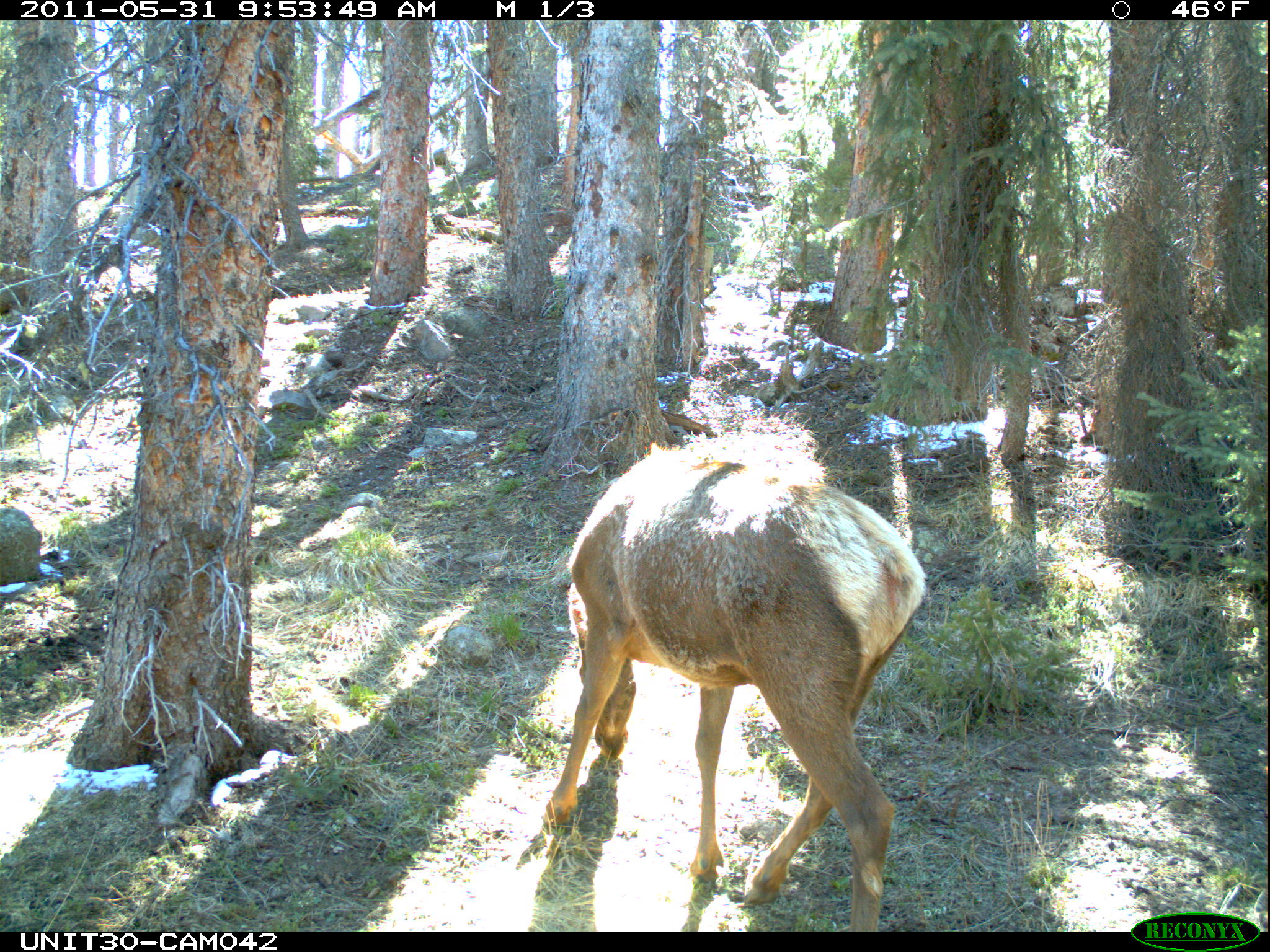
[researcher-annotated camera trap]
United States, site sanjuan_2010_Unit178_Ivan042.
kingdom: Animalia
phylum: Chordata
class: Mammalia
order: Artiodactyla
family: Cervidae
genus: Cervus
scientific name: Cervus elaphus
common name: red deer